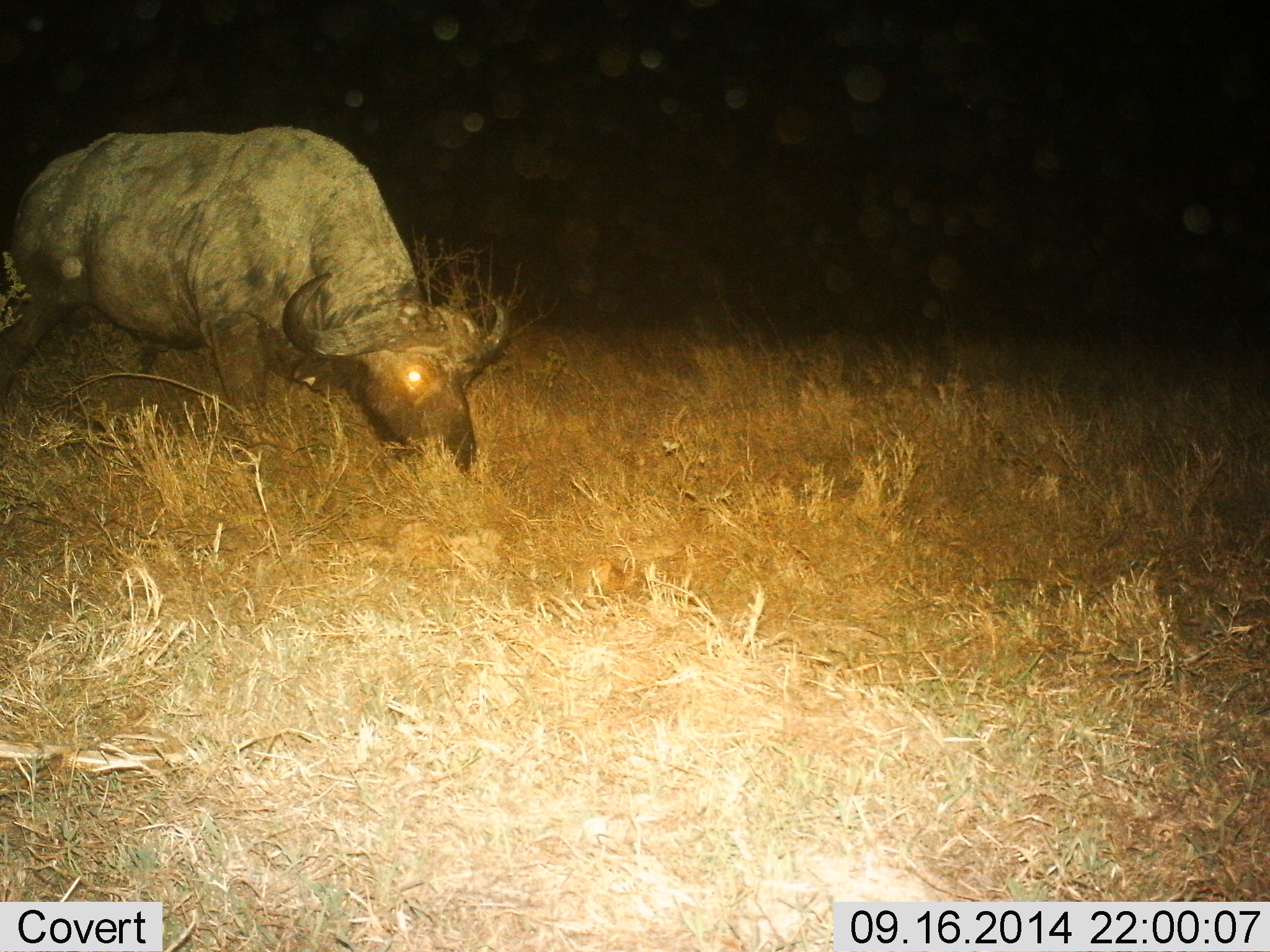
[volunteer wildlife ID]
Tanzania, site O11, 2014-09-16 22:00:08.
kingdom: Animalia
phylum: Chordata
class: Mammalia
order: Artiodactyla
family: Bovidae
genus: Syncerus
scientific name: Syncerus caffer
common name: cape buffalo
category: buffalo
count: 1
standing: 0%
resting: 0%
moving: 10%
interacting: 0%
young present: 0%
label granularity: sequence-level